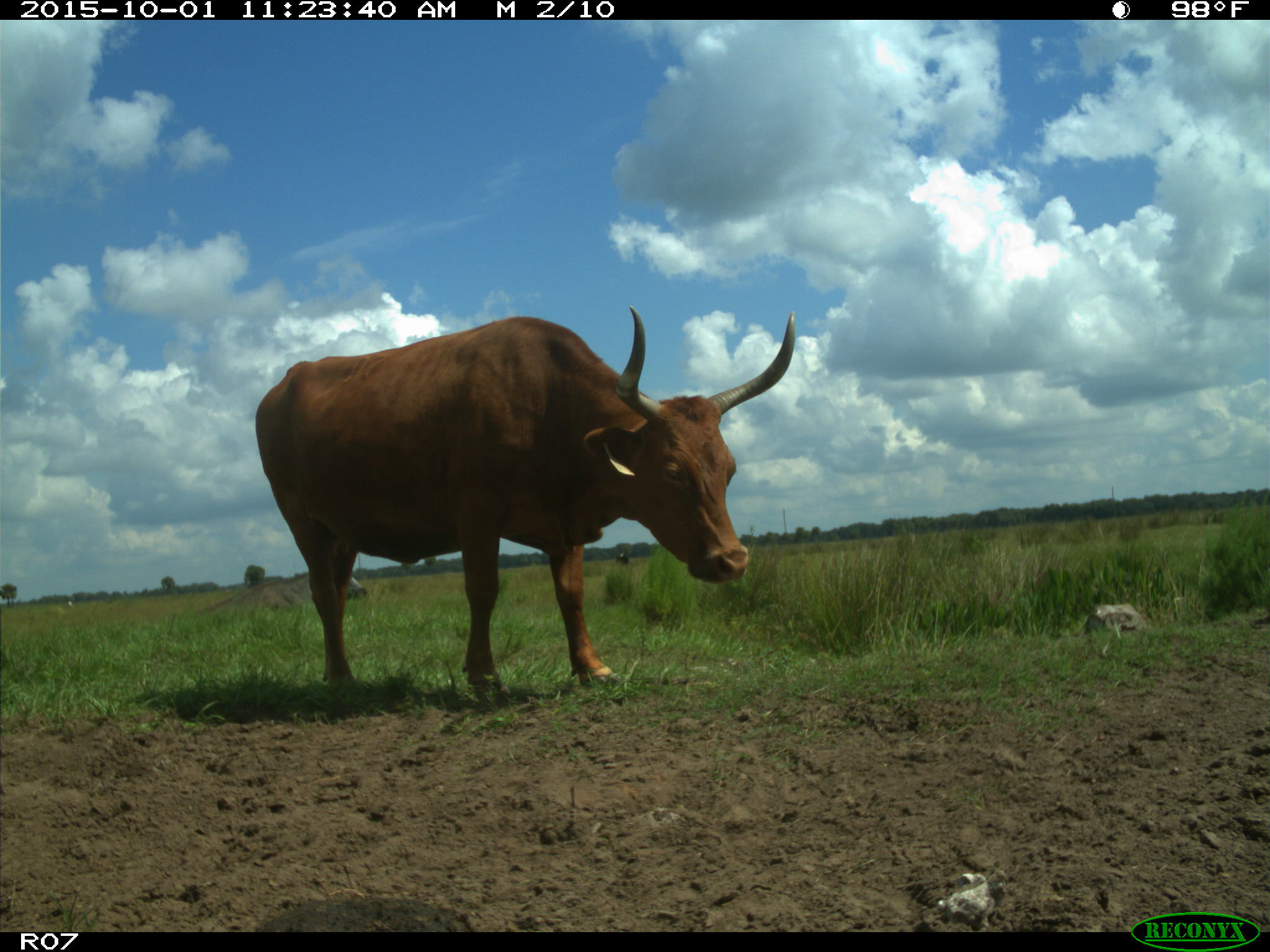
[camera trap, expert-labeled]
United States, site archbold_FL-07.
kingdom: Animalia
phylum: Chordata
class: Mammalia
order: Artiodactyla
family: Bovidae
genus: Bos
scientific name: Bos taurus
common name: domestic cow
Bos taurus (domestic cow).